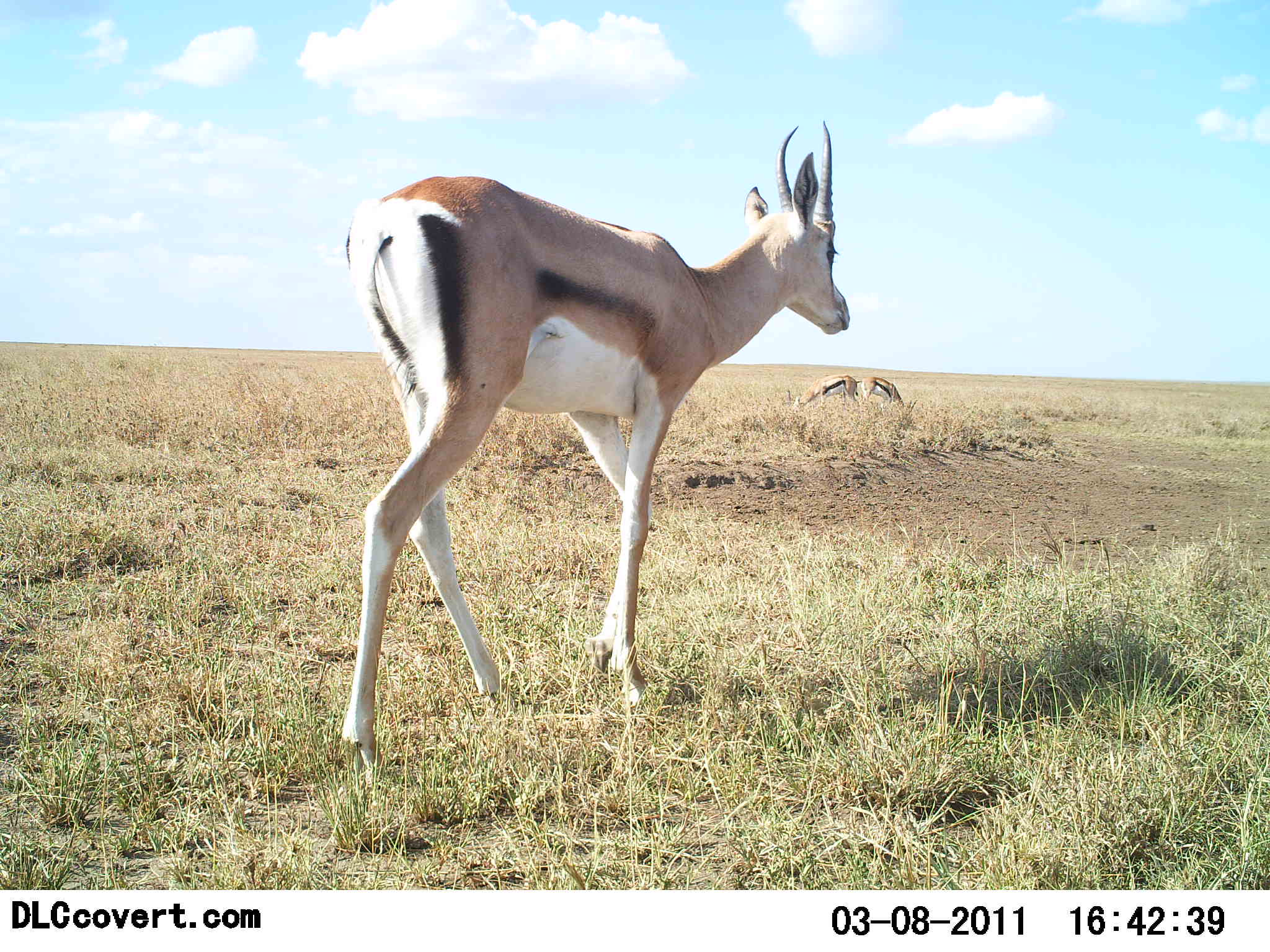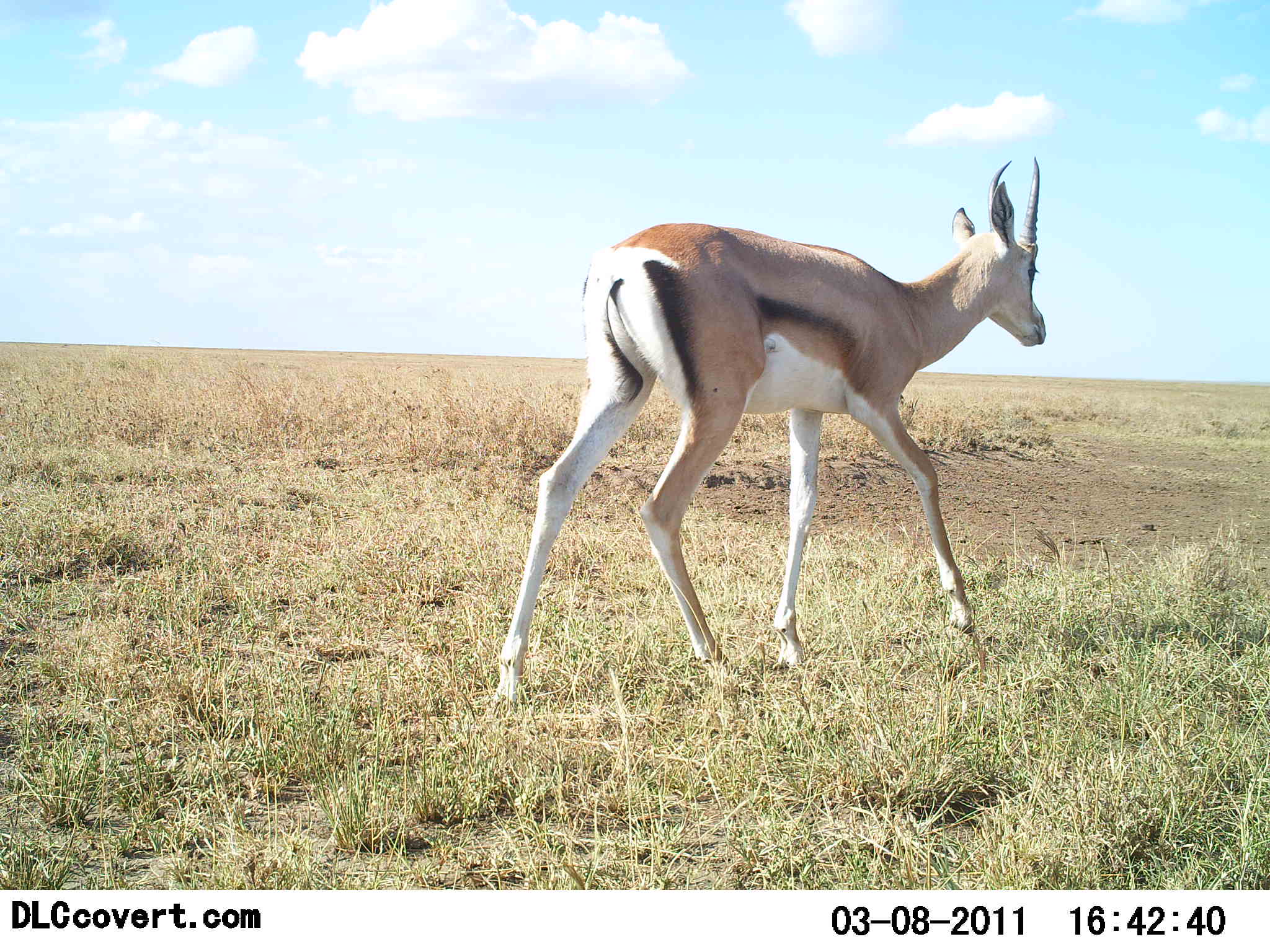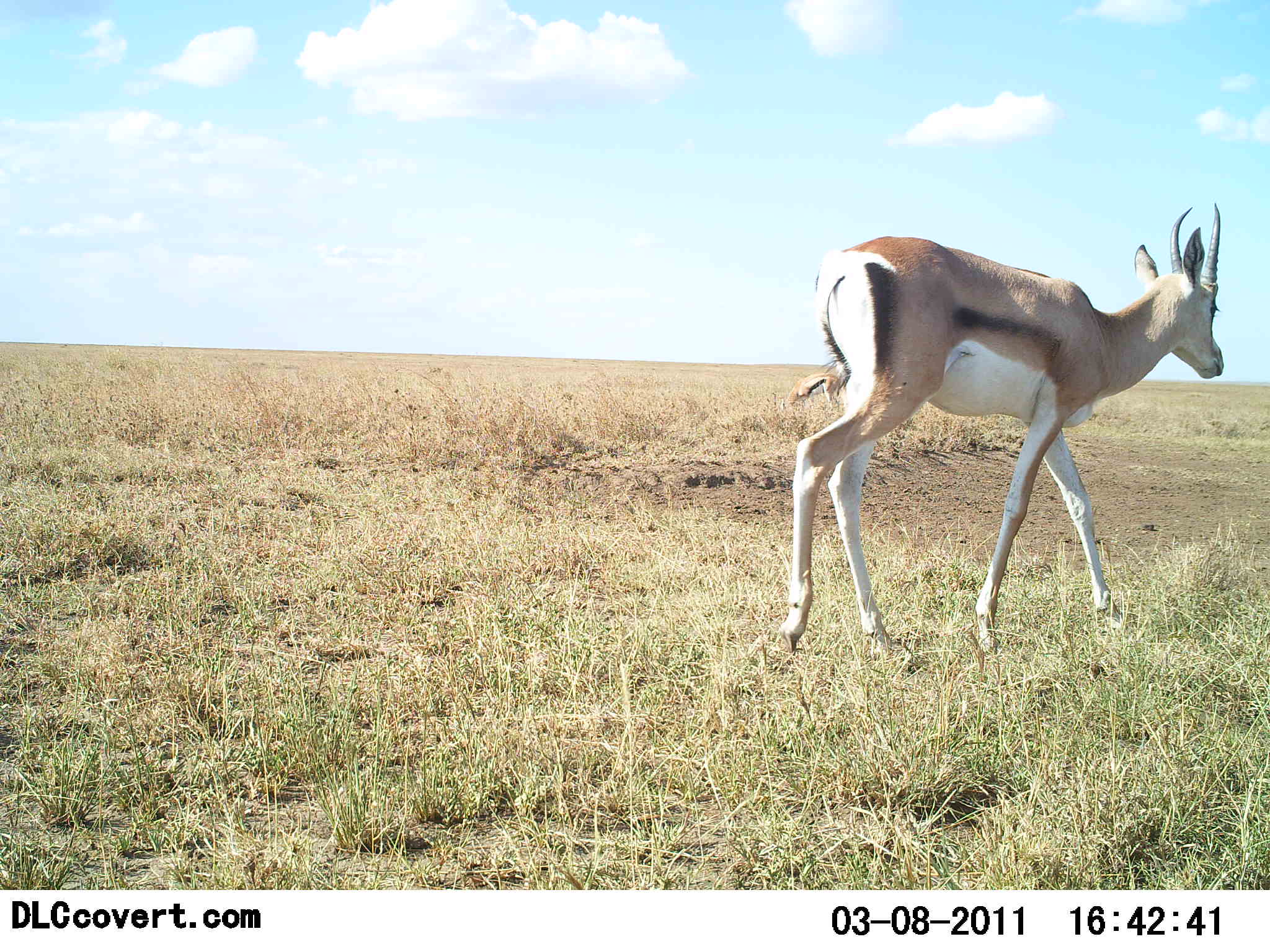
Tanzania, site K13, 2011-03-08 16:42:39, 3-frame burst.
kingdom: Animalia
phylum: Chordata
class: Mammalia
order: Artiodactyla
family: Bovidae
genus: Eudorcas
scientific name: Eudorcas thomsonii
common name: thomson's gazelle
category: gazellethomsons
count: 3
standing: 38%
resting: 0%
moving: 92%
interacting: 0%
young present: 0%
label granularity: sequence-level